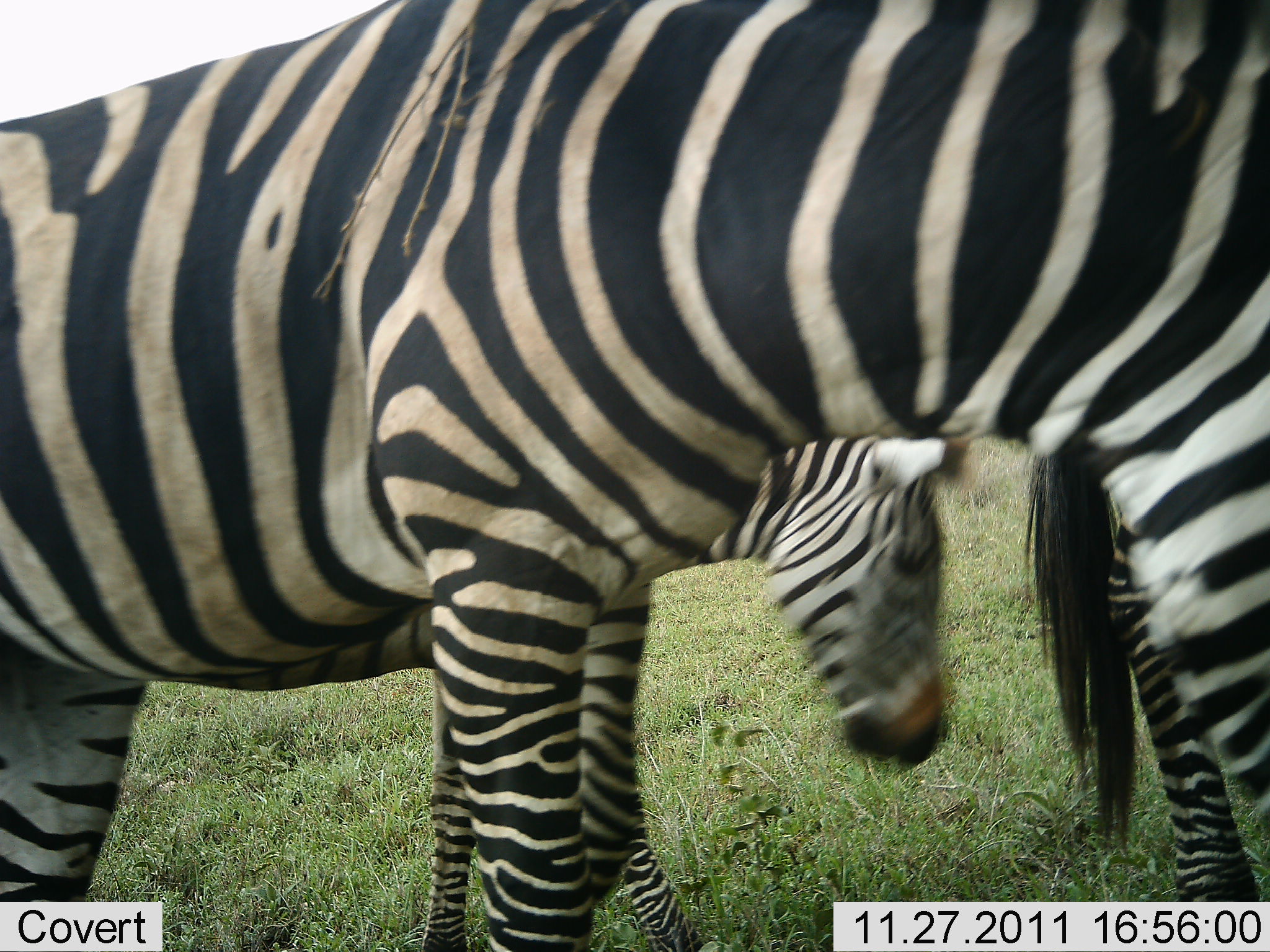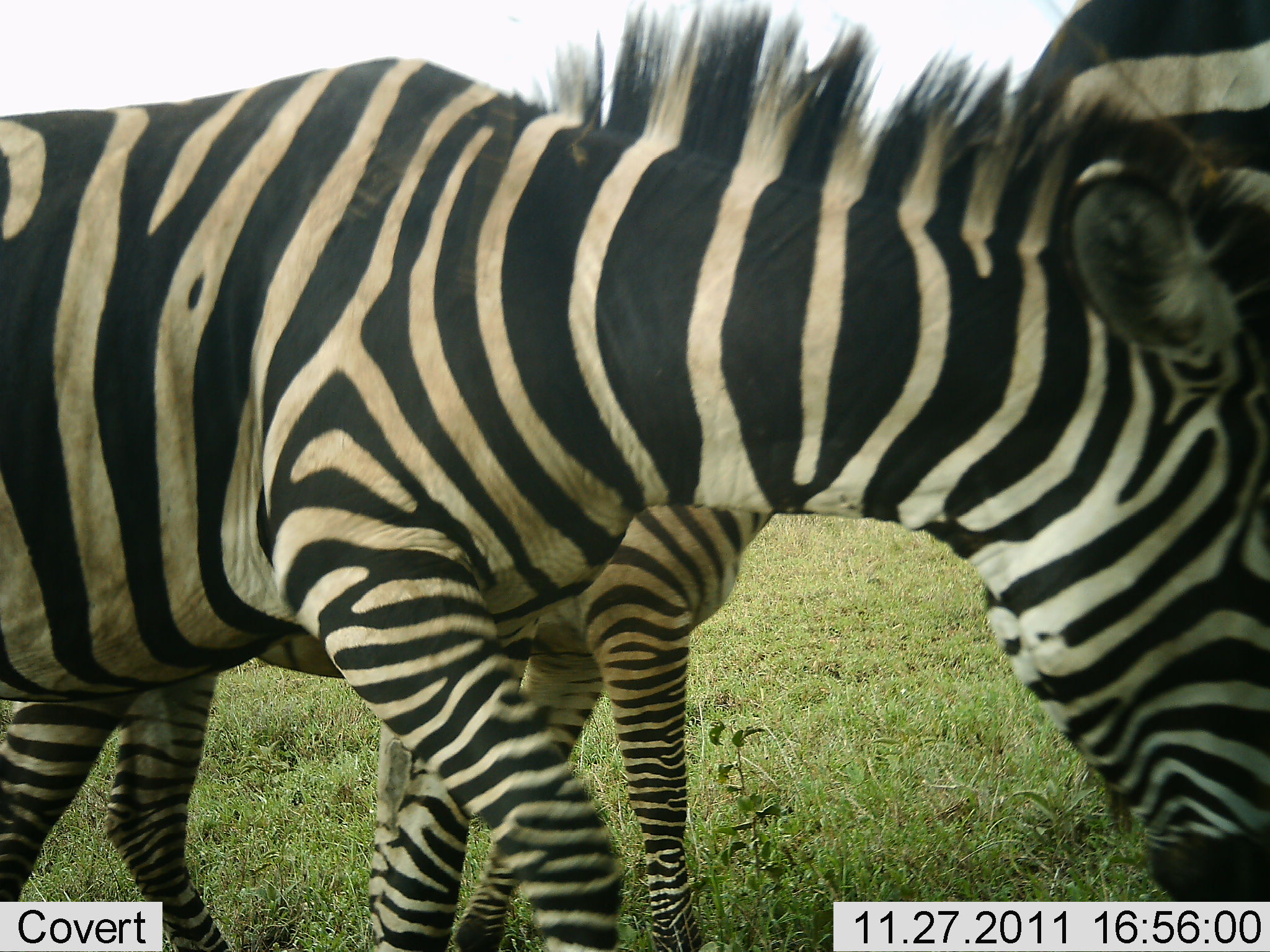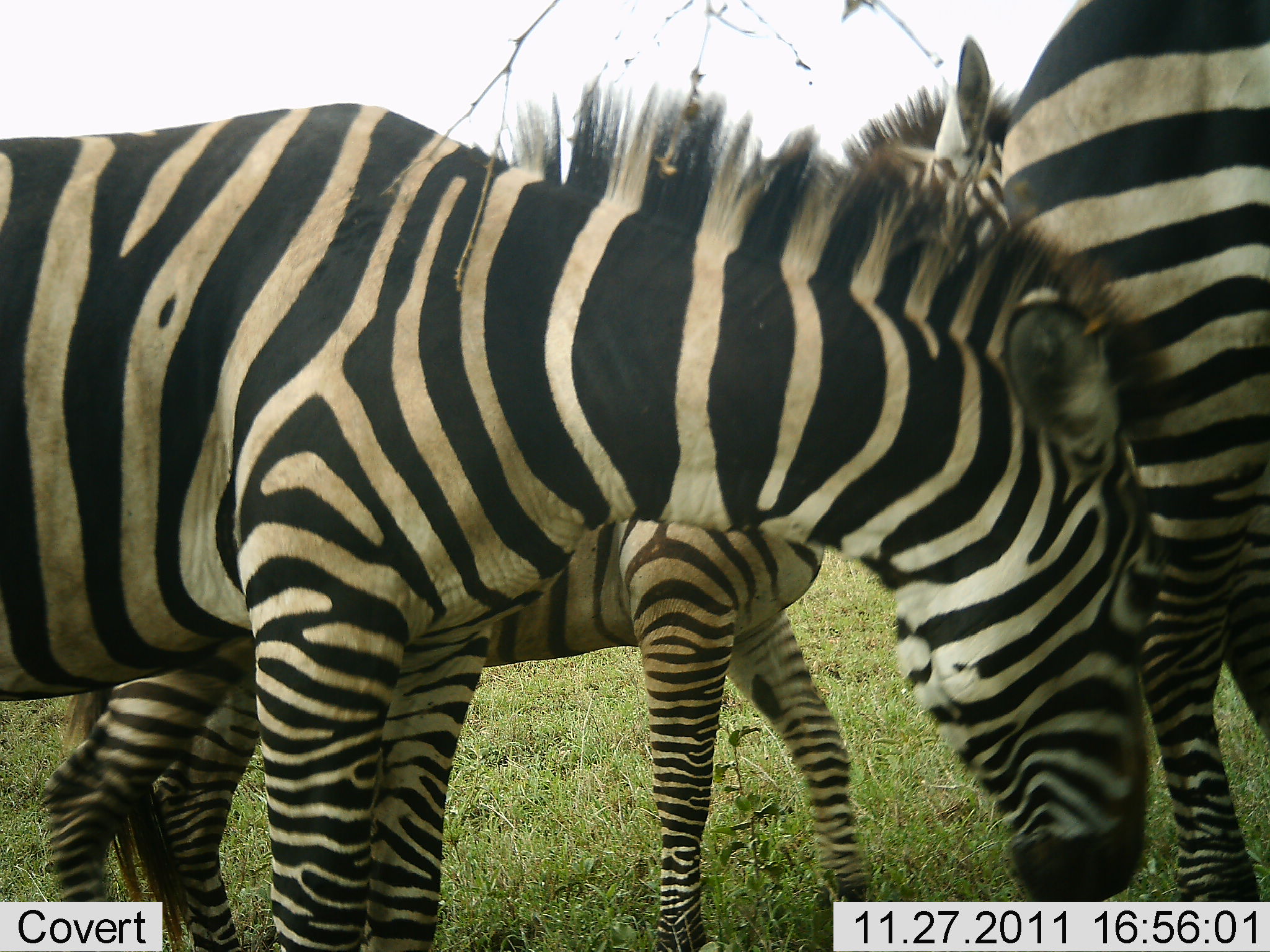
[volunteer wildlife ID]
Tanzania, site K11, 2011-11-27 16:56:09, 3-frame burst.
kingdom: Animalia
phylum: Chordata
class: Mammalia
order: Perissodactyla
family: Equidae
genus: Equus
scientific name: Equus quagga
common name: plains zebra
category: zebra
Zebra (plains zebra) (Equus quagga), count 3. Behavior (volunteer vote fractions): standing 53%, resting 0%, moving 65%, interacting 12%. Young present (vote fraction): 24%. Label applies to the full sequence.